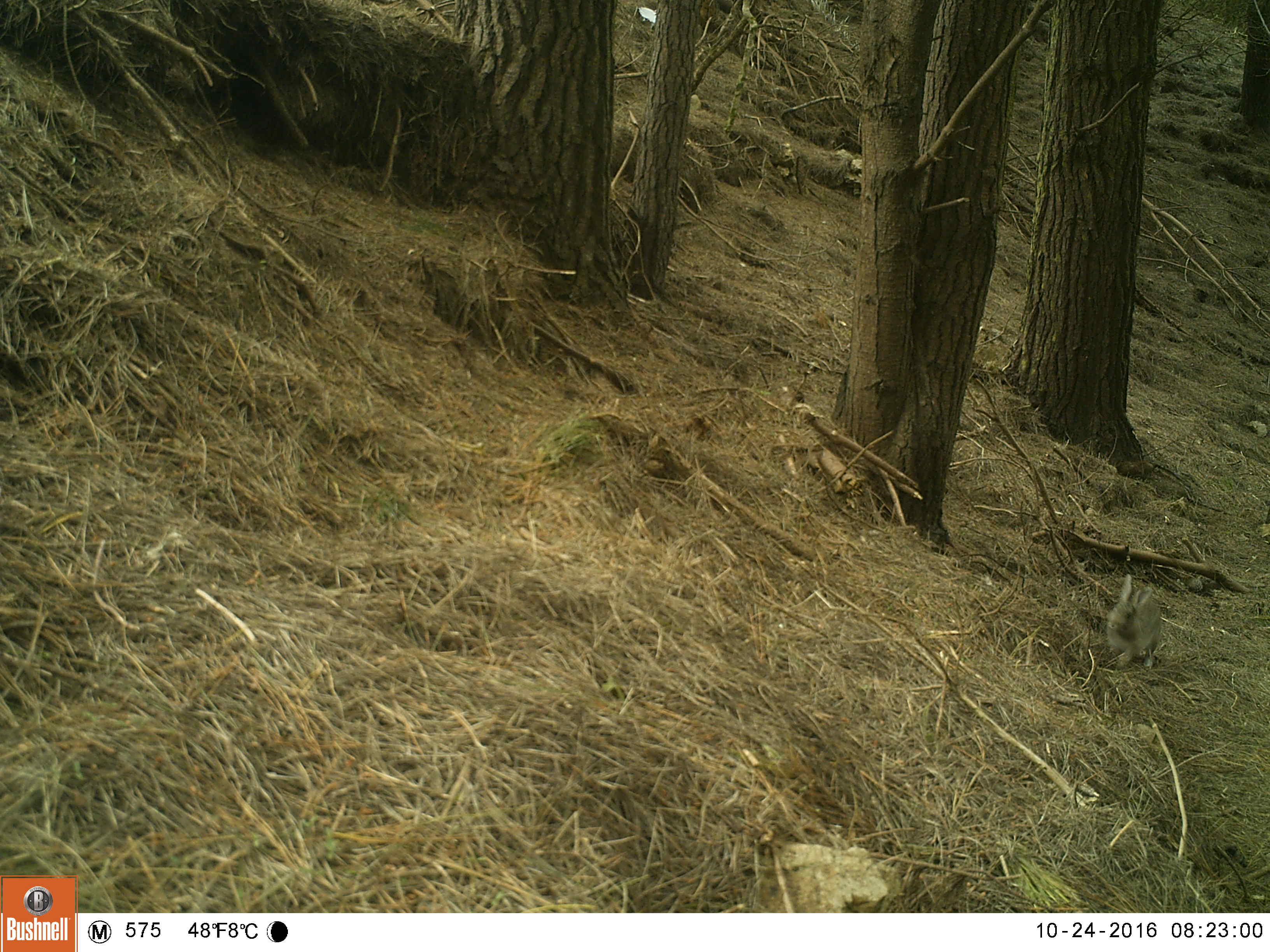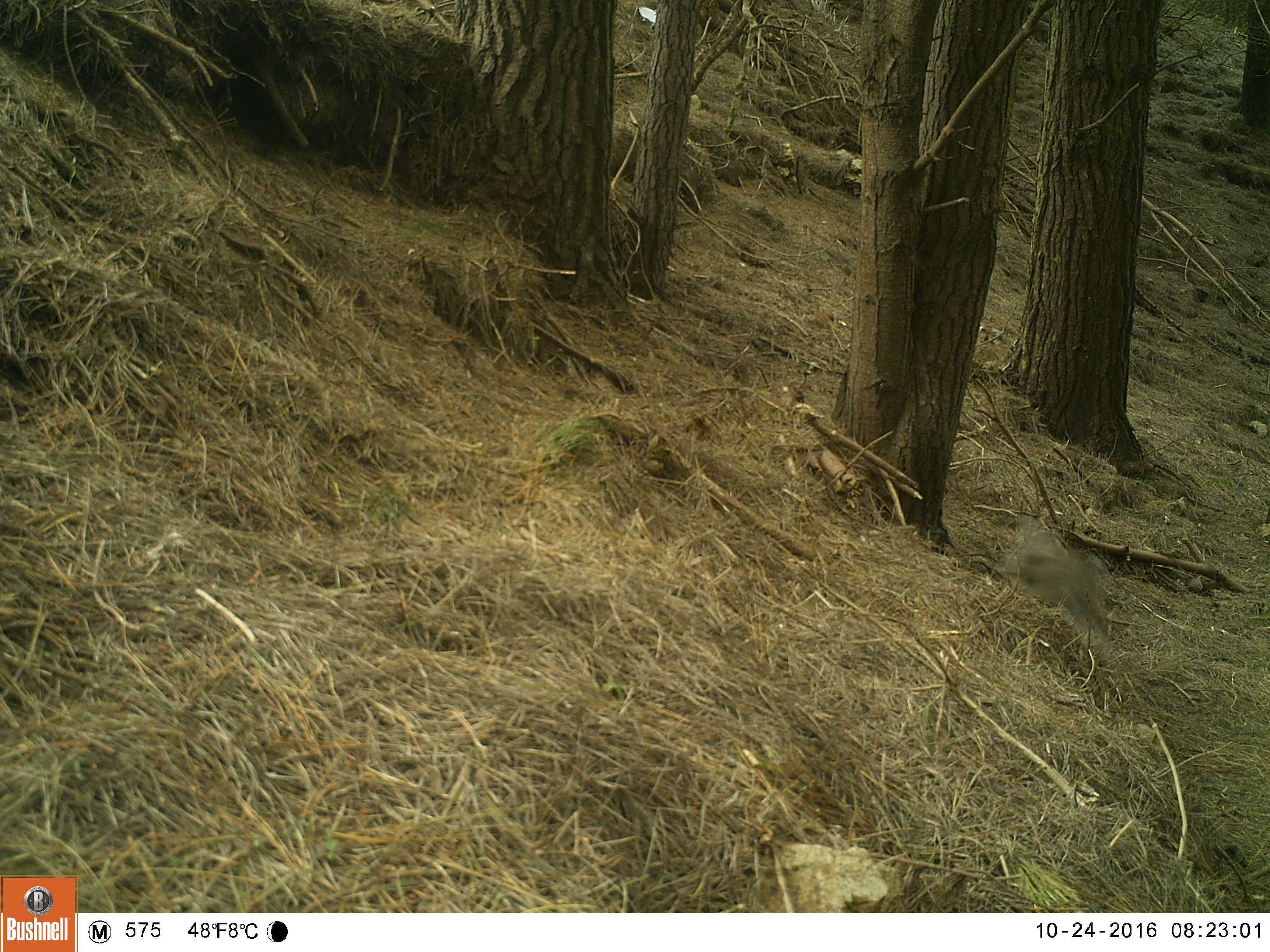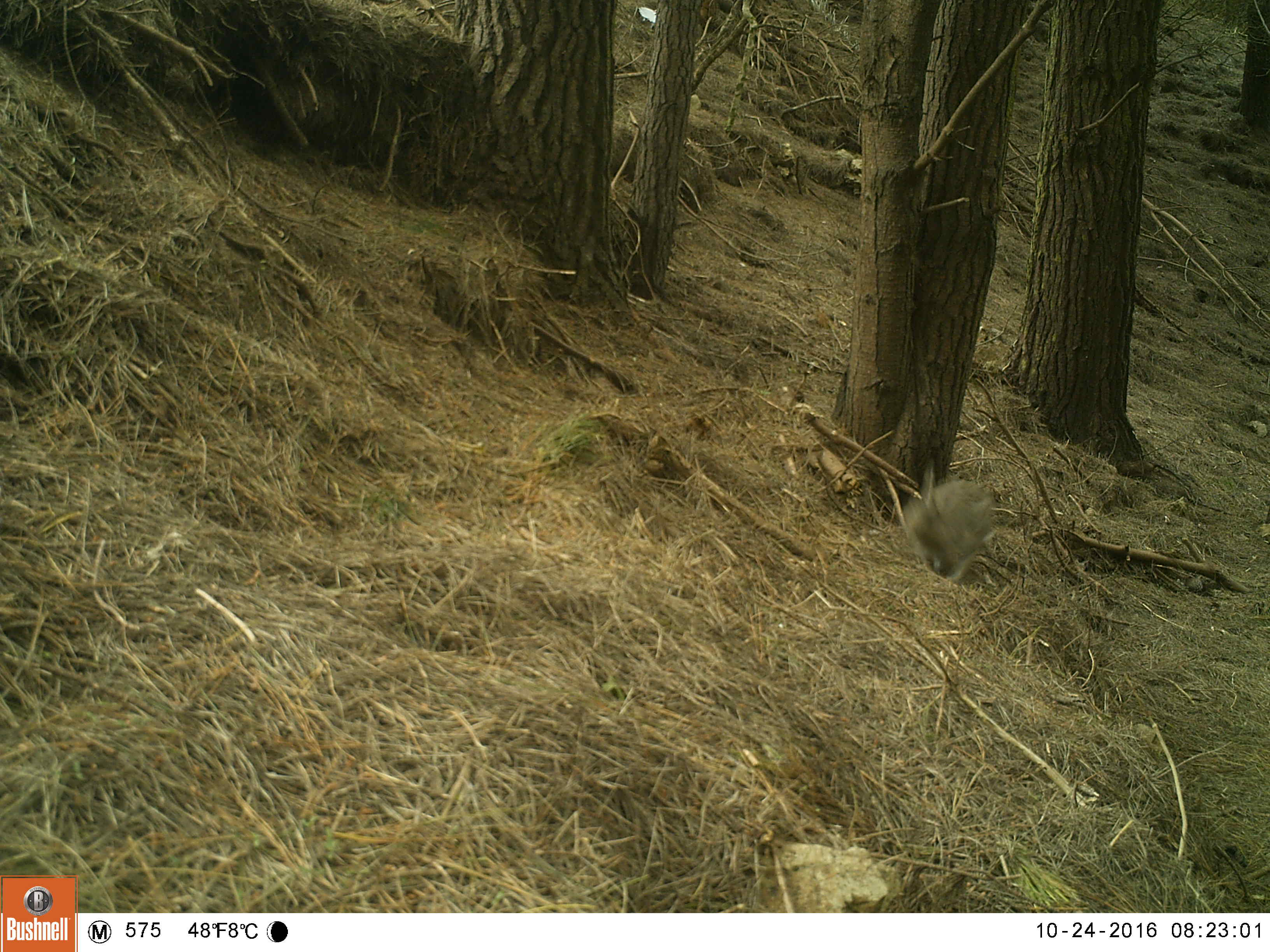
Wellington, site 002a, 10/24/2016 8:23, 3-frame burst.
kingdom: Animalia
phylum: Chordata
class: Mammalia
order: Lagomorpha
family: Leporidae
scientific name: Leporidae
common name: rabbit